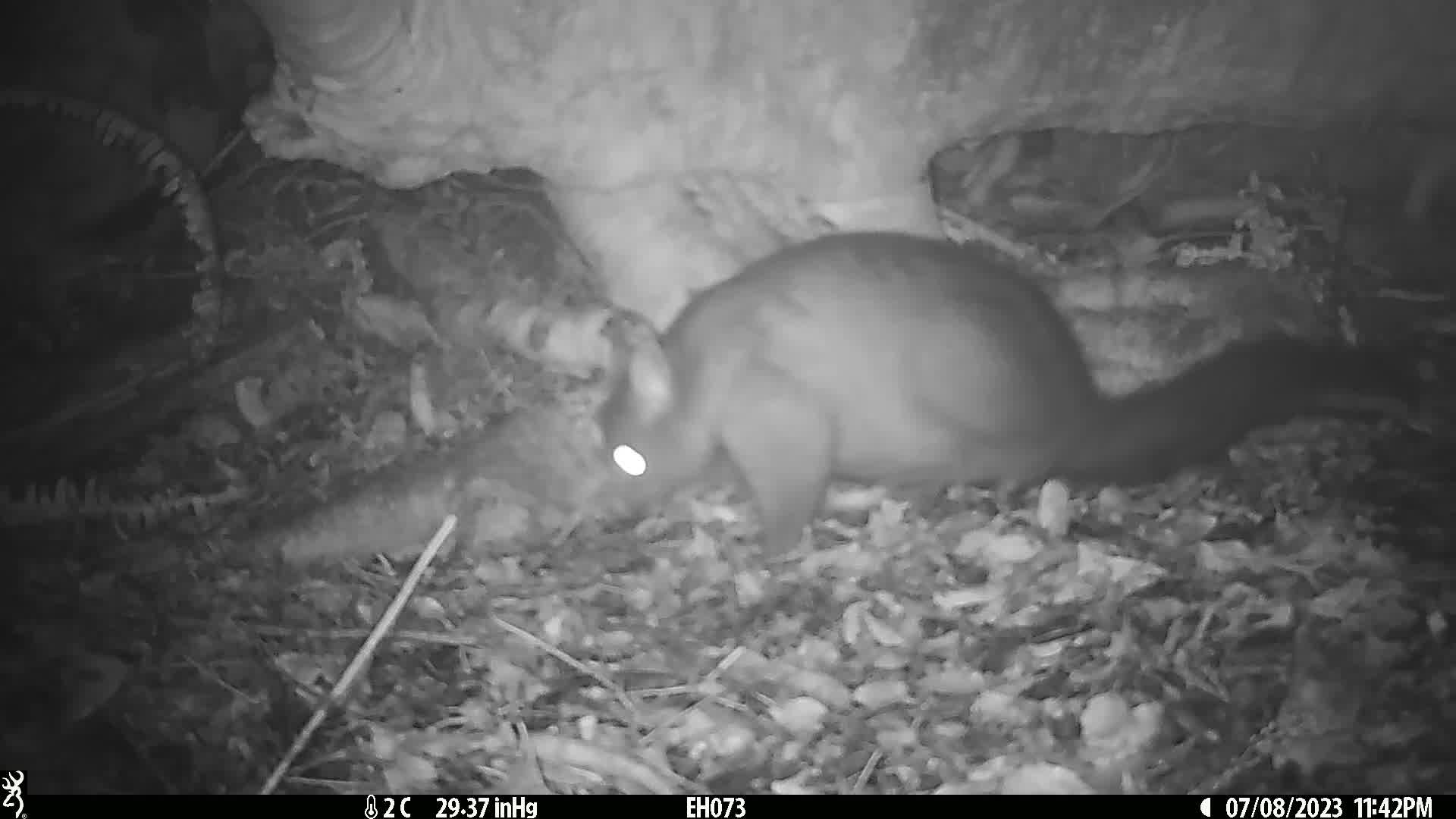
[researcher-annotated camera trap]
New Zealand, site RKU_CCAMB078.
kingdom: Animalia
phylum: Chordata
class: Mammalia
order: Diprotodontia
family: Phalangeridae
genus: Trichosurus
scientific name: Trichosurus vulpecula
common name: common brushtail possum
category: possum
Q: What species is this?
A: Possum (common brushtail possum) (Trichosurus vulpecula).